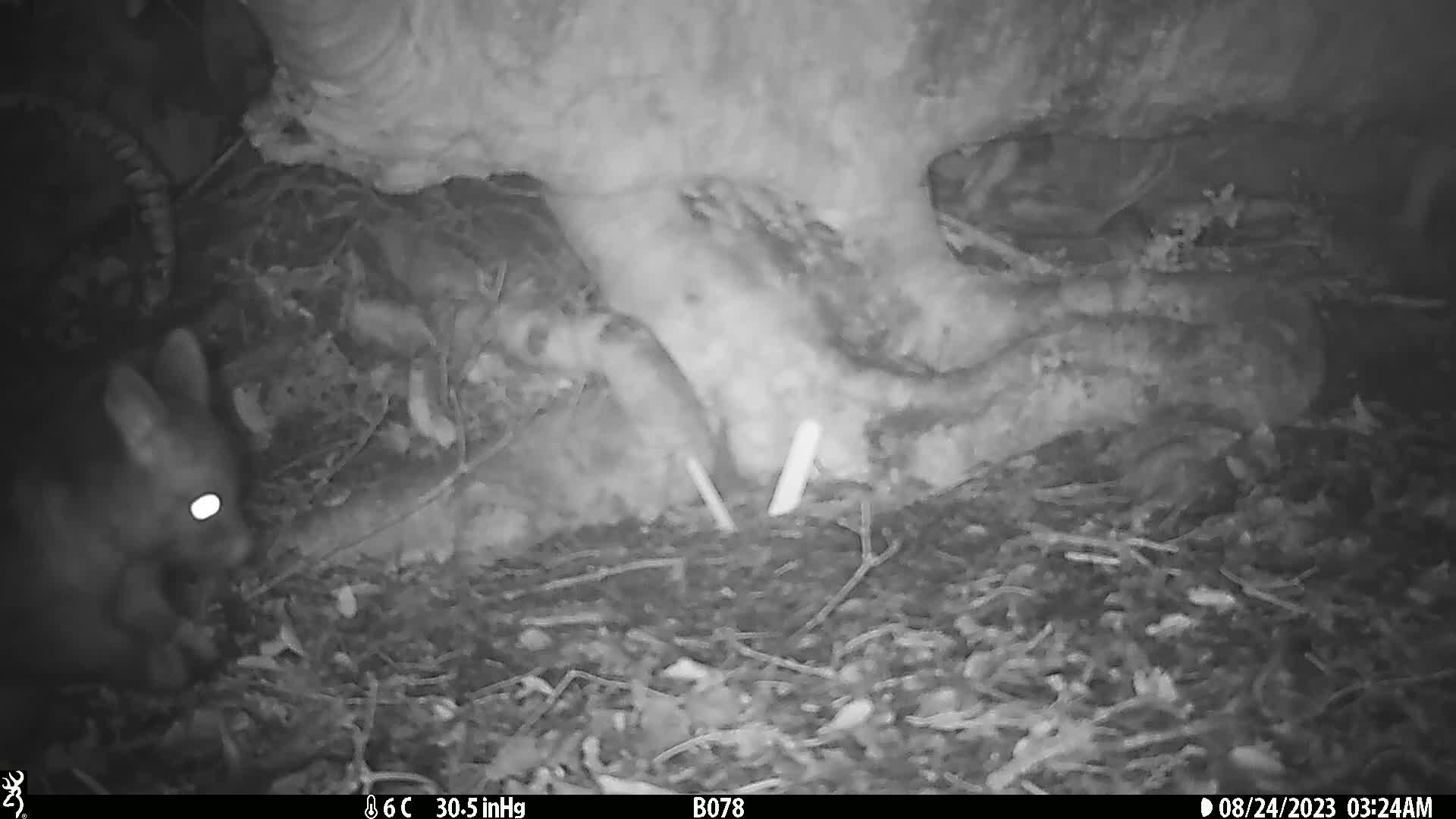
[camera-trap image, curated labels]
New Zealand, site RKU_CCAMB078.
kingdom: Animalia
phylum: Chordata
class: Mammalia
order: Diprotodontia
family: Phalangeridae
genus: Trichosurus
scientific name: Trichosurus vulpecula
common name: common brushtail possum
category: possum